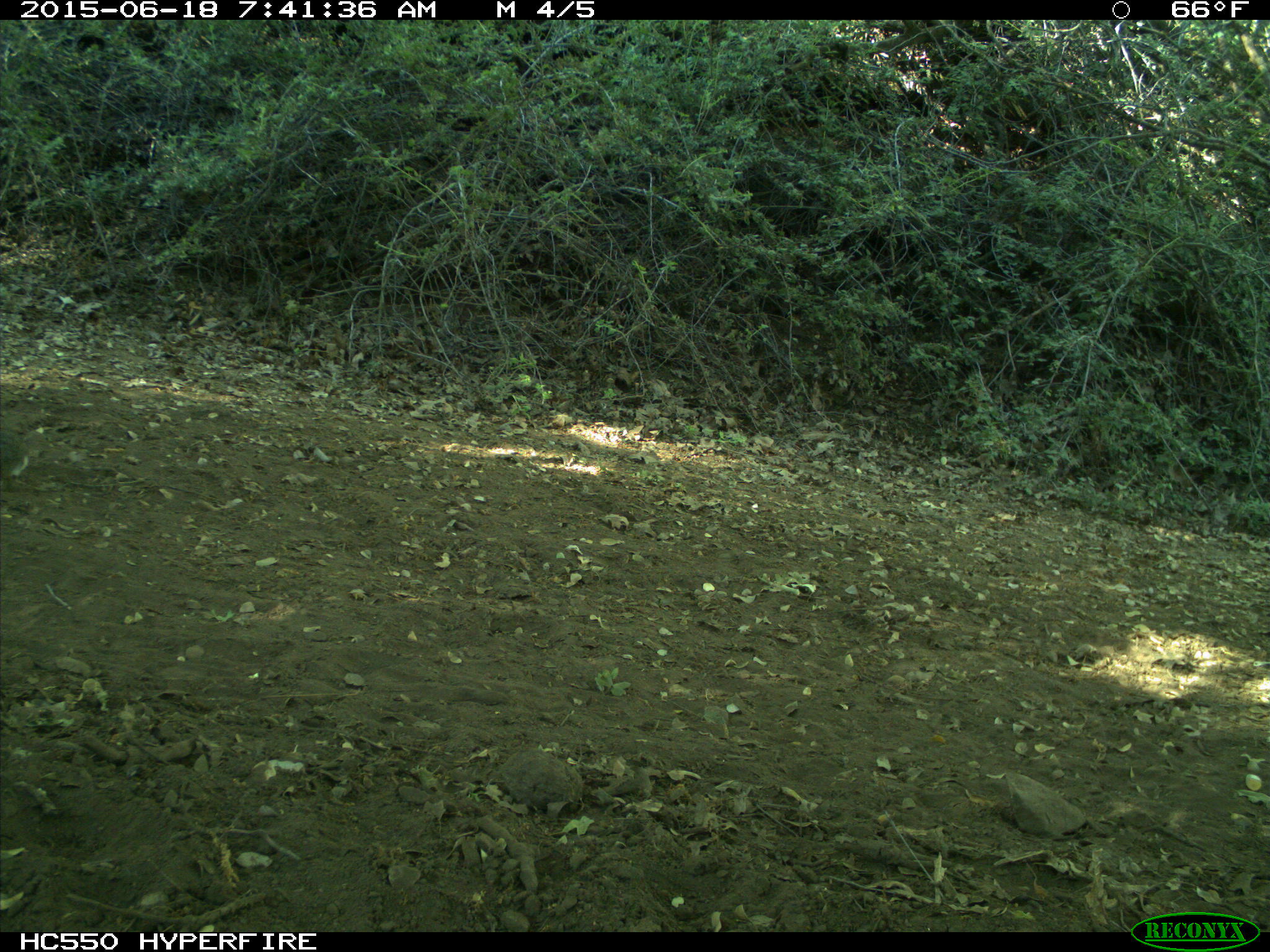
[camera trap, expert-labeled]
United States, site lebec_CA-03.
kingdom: Animalia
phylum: Chordata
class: Mammalia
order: Lagomorpha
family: Leporidae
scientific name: Leporidae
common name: rabbits and hares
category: unidentified rabbit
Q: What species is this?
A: Unidentified rabbit (rabbits and hares) (Leporidae).